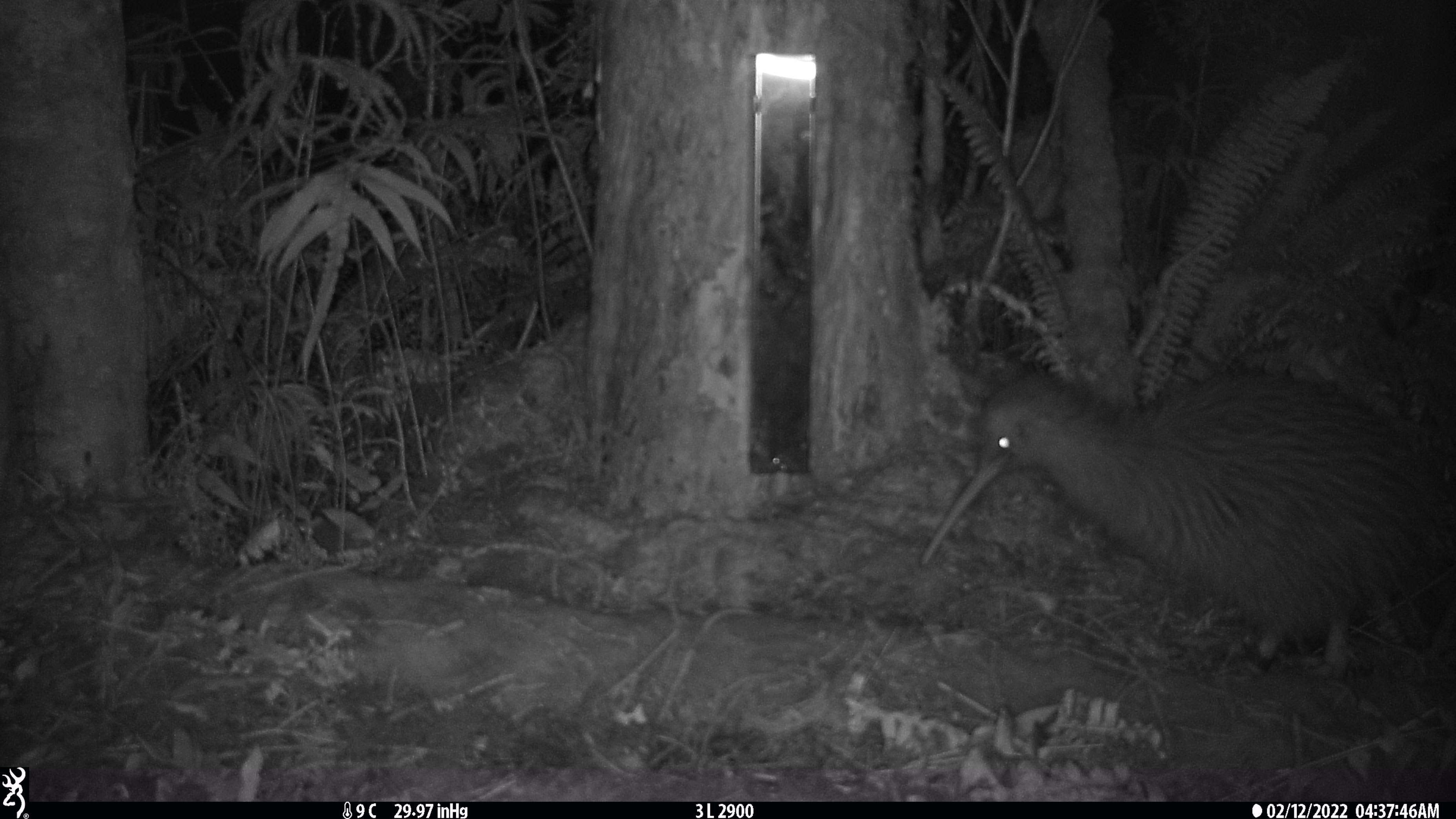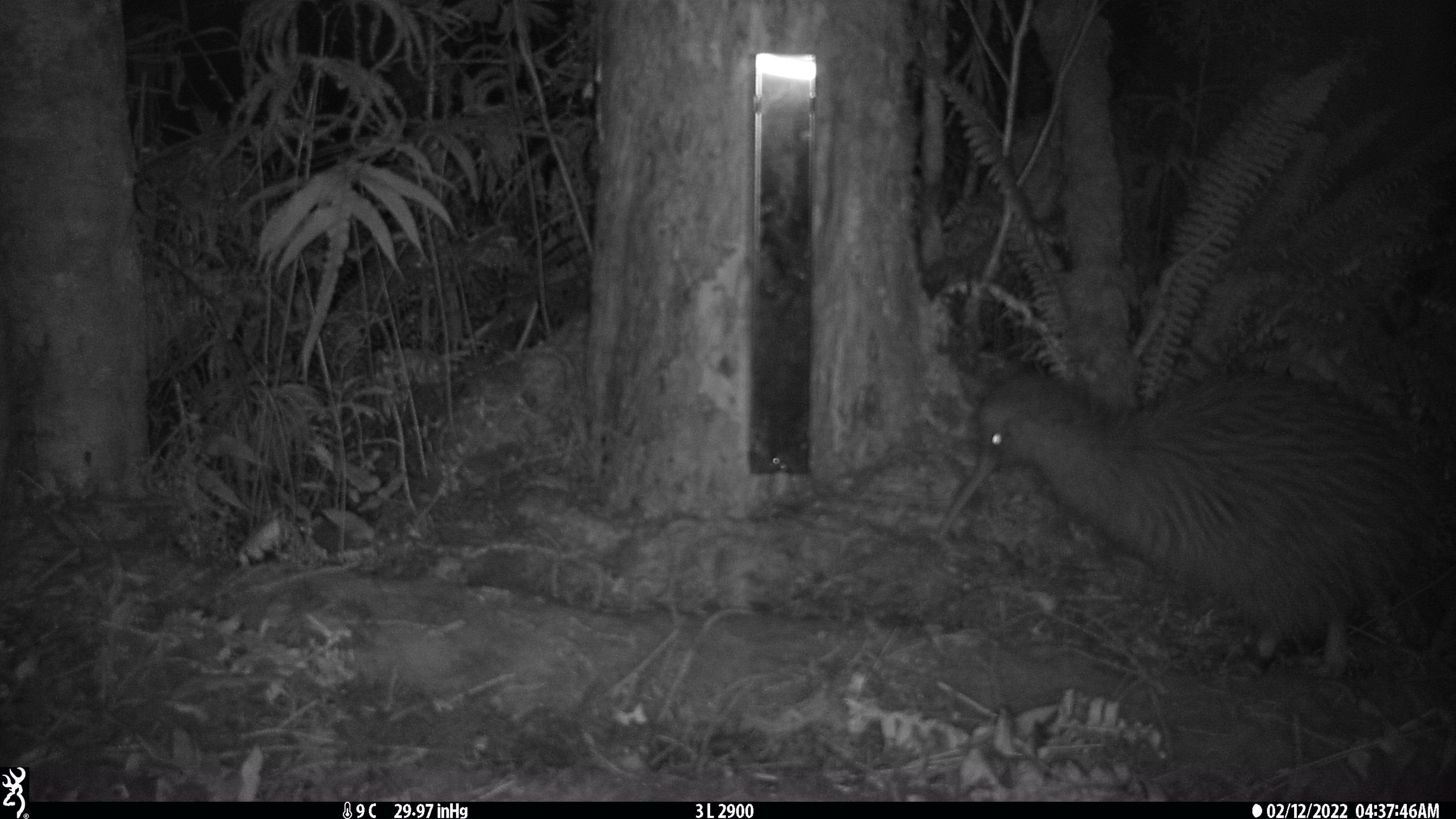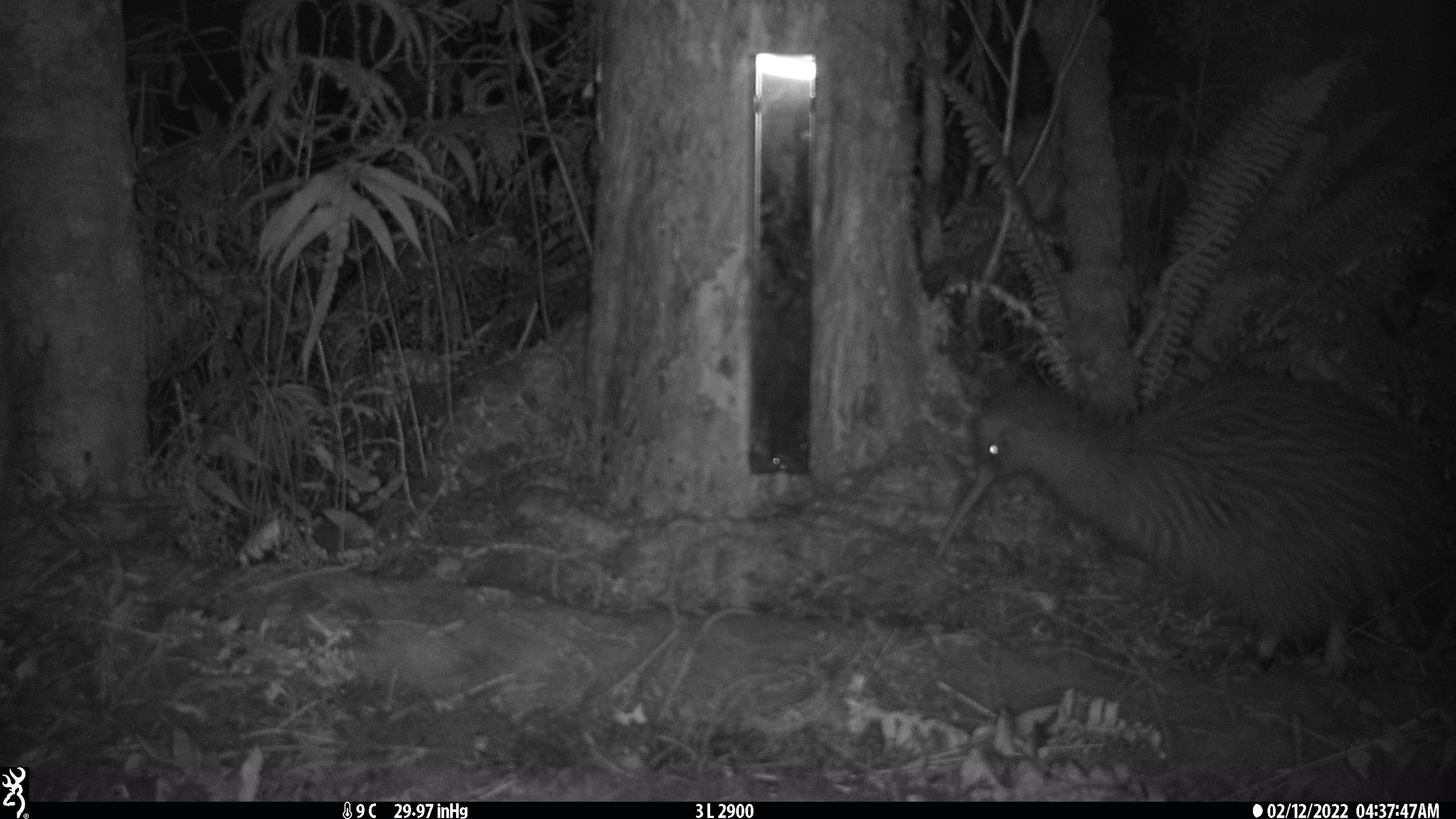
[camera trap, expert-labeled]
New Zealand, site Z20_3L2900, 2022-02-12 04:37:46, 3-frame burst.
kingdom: Animalia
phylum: Chordata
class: Aves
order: Apterygiformes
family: Apterygidae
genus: Apteryx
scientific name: Apteryx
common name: kiwi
Kiwi (Apteryx).